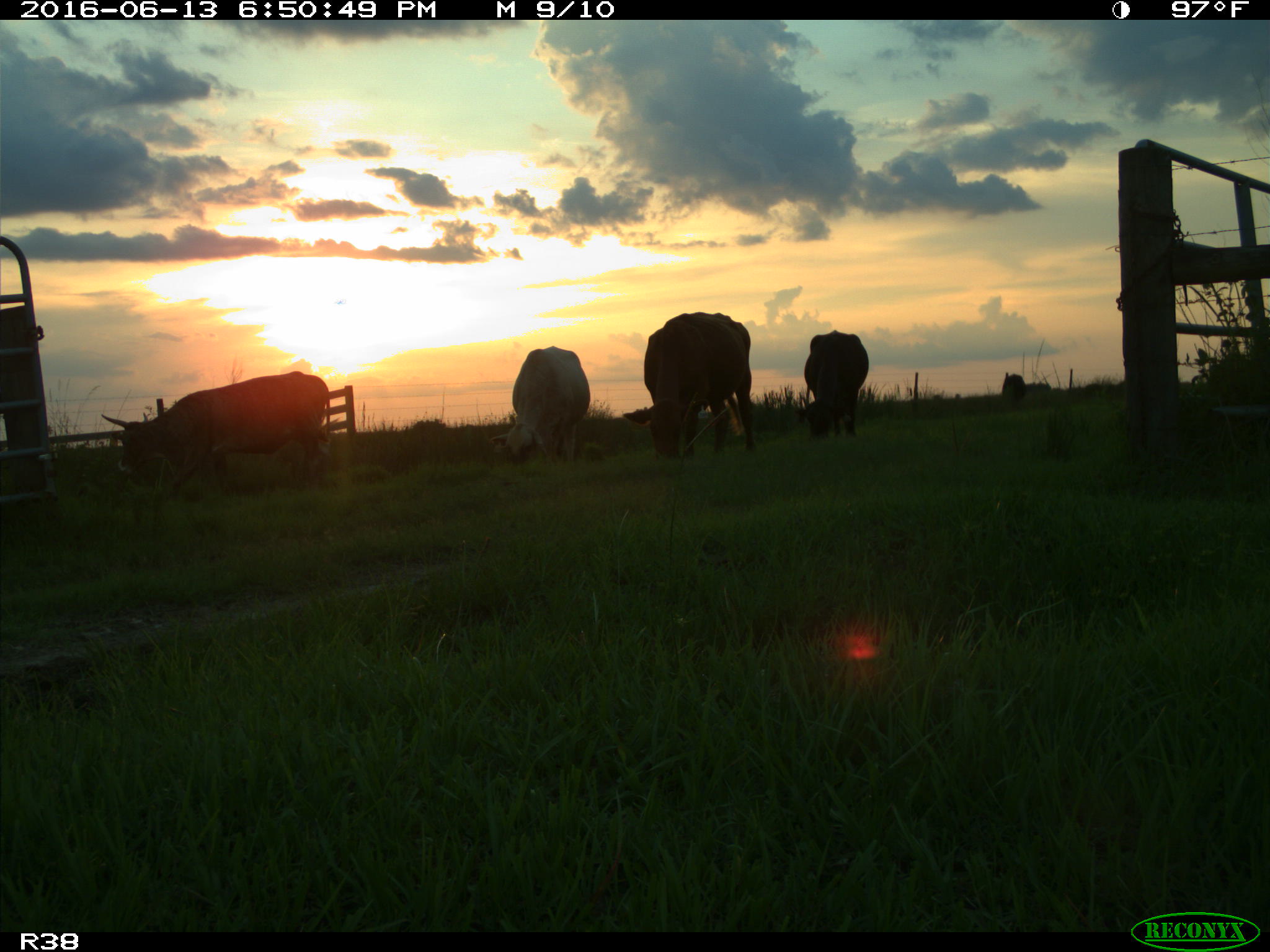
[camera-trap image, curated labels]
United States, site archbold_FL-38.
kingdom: Animalia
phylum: Chordata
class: Mammalia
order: Artiodactyla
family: Bovidae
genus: Bos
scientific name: Bos taurus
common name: domestic cow